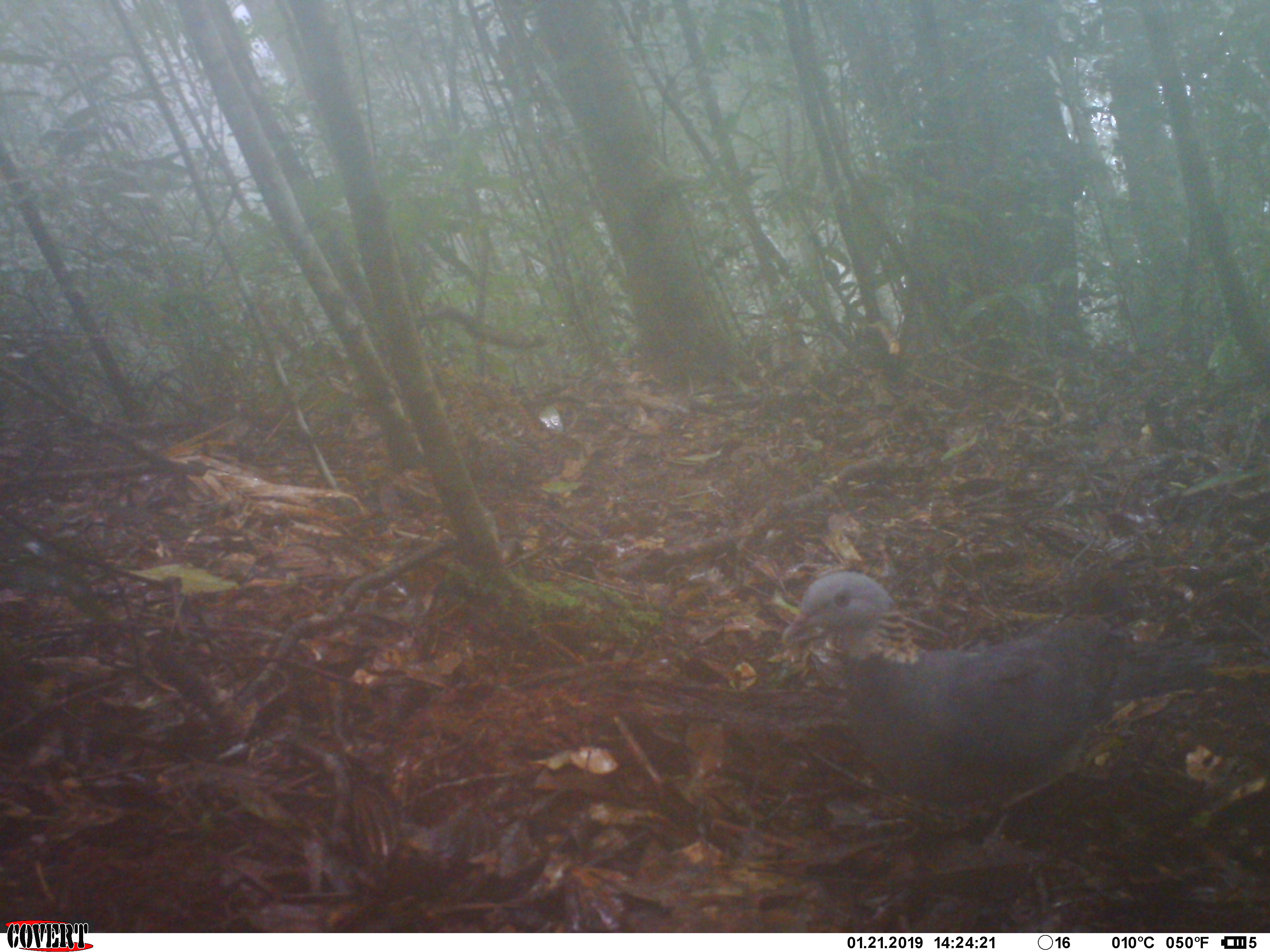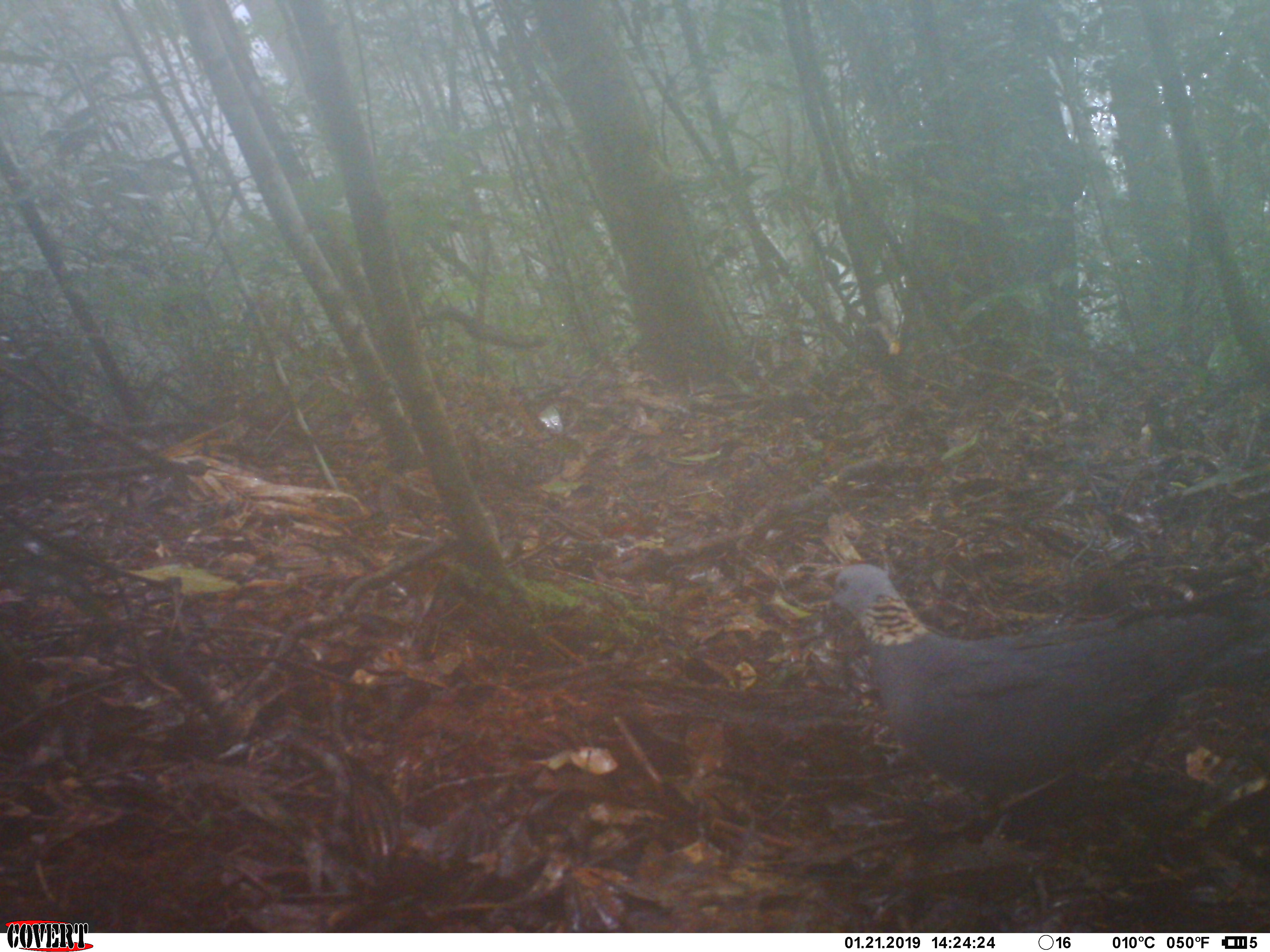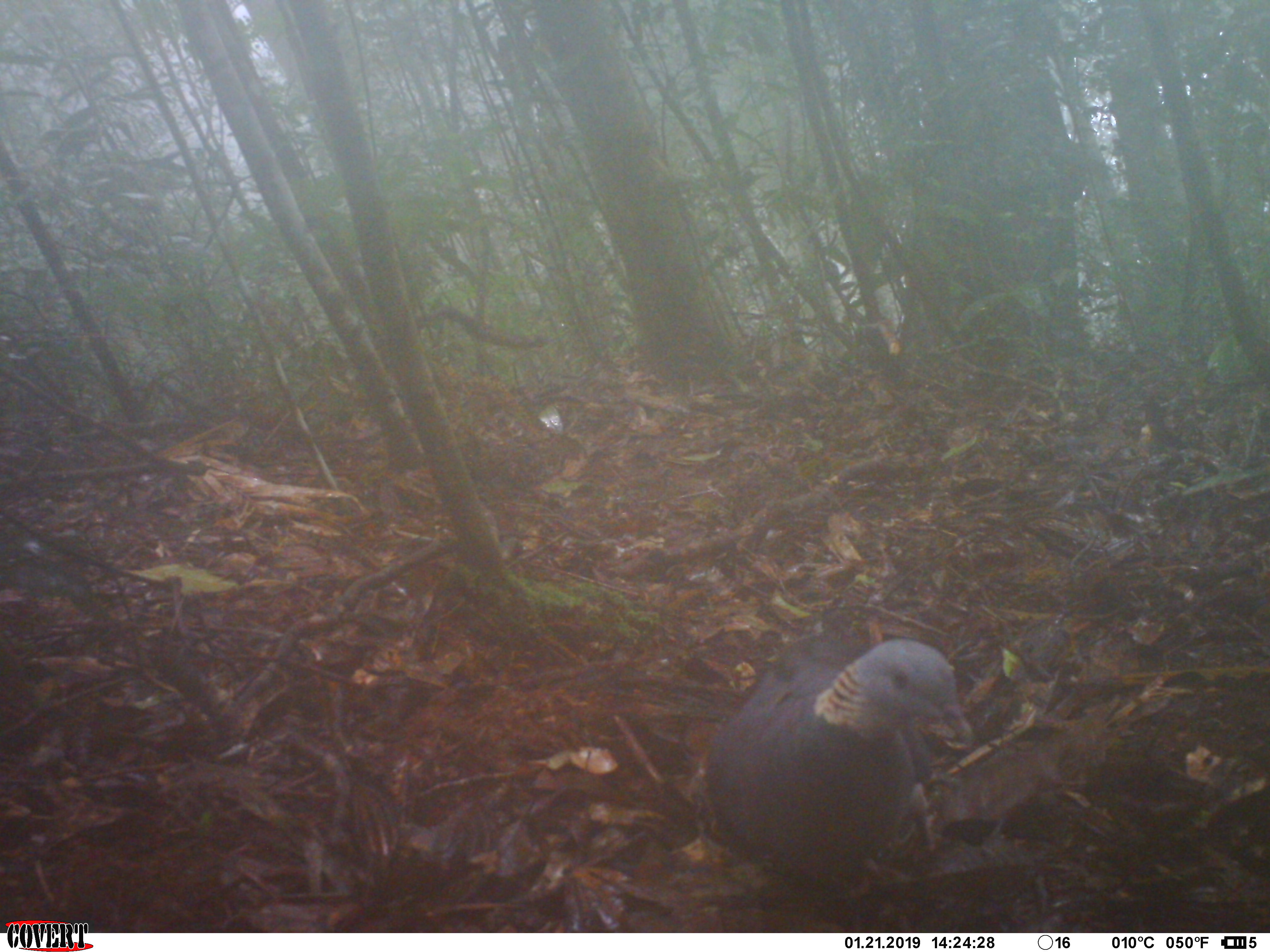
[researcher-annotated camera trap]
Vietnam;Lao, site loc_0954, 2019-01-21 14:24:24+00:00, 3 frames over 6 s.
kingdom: Animalia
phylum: Chordata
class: Aves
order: Columbiformes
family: Columbidae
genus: Ducula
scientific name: Ducula badia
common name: mountain imperial pigeon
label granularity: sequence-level